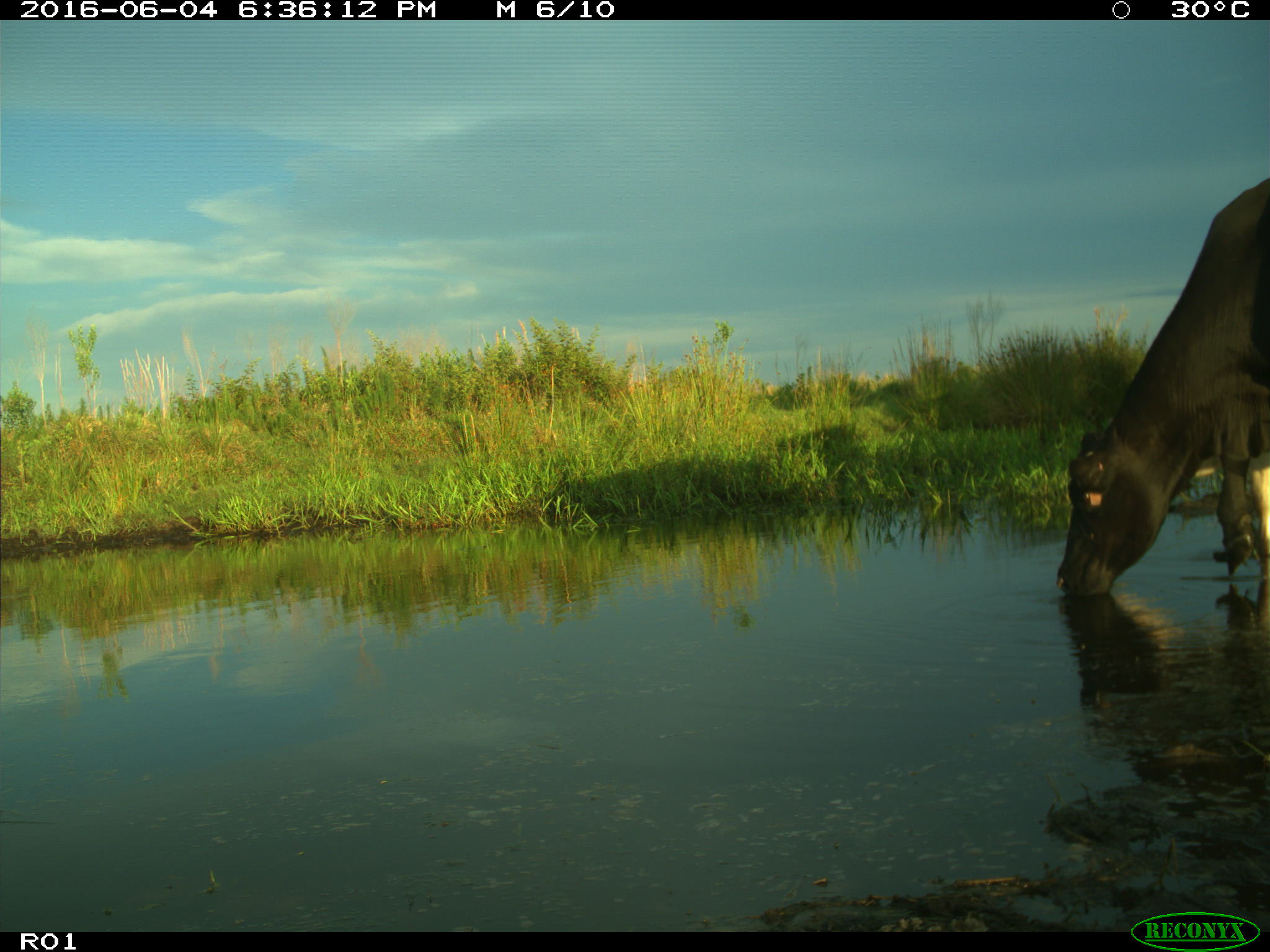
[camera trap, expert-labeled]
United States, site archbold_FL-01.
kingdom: Animalia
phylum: Chordata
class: Mammalia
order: Artiodactyla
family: Bovidae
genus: Bos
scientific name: Bos taurus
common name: domestic cow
Bos taurus (domestic cow).